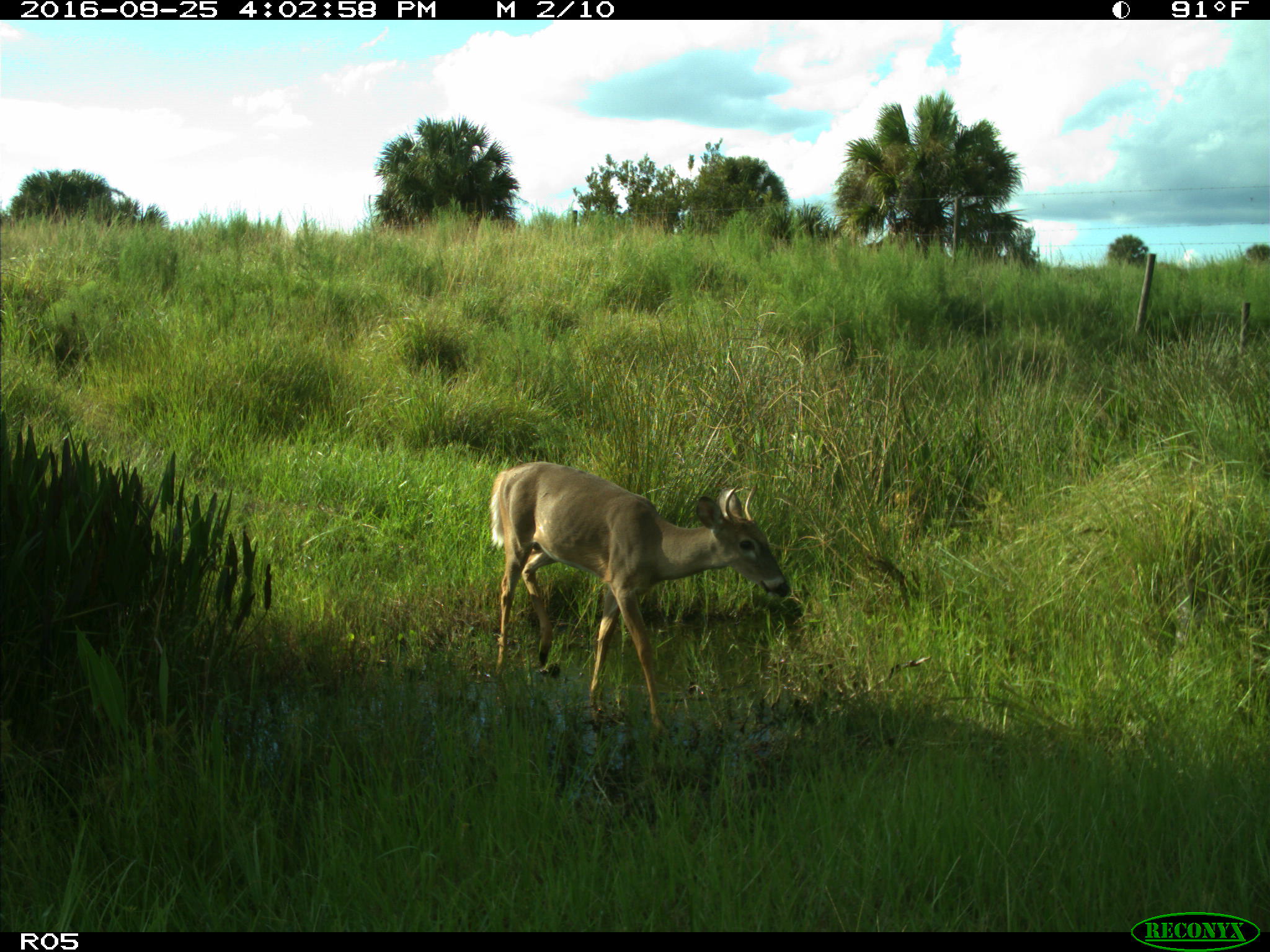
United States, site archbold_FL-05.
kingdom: Animalia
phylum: Chordata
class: Mammalia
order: Artiodactyla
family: Cervidae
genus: Odocoileus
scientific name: Odocoileus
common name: deer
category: unidentified deer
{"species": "unidentified deer (deer) (Odocoileus)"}